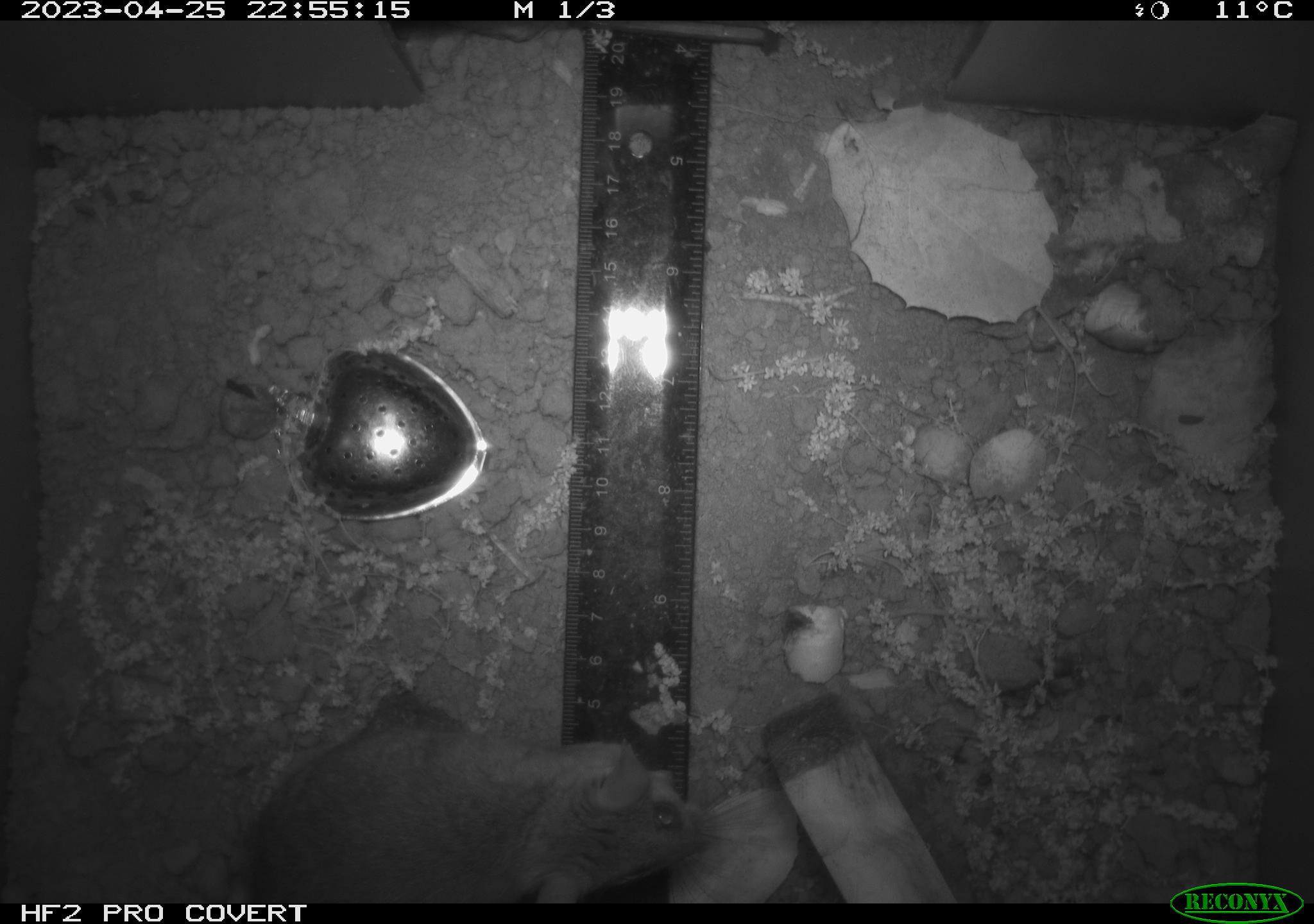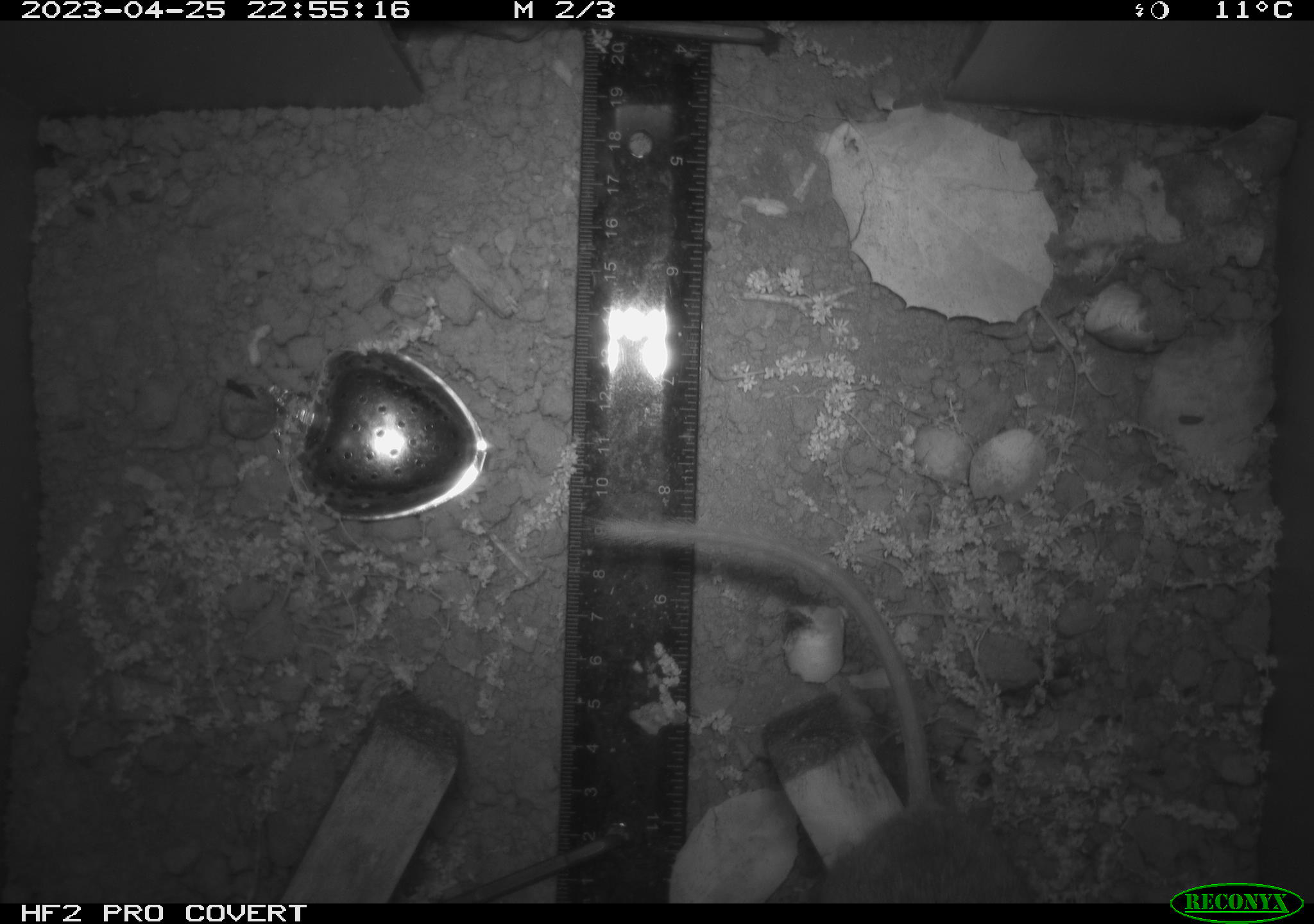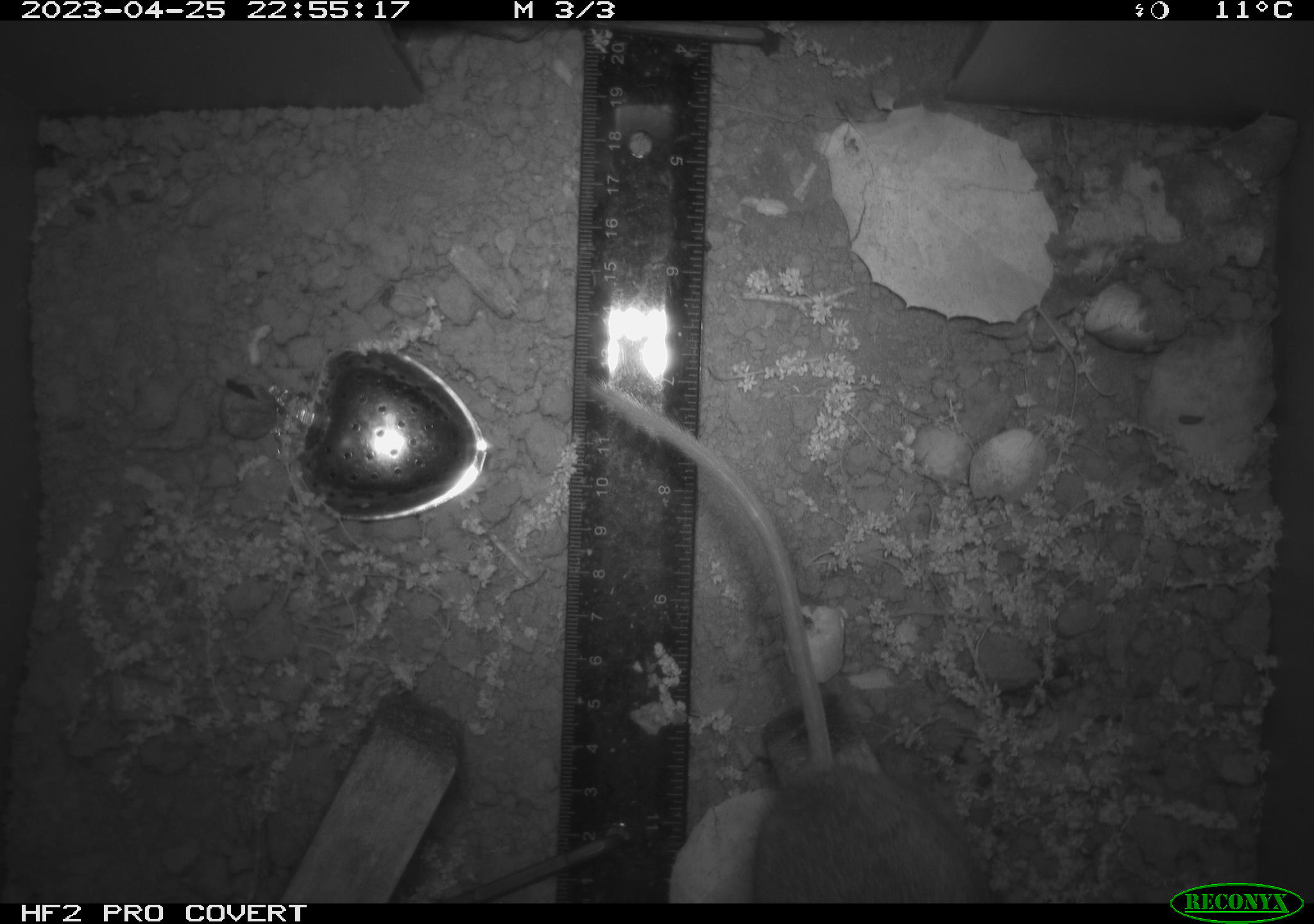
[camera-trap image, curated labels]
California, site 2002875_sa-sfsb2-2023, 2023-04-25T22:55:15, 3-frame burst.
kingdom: Animalia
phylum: Chordata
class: Mammalia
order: Rodentia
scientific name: Rodentia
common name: mouse species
Mouse species (Rodentia).